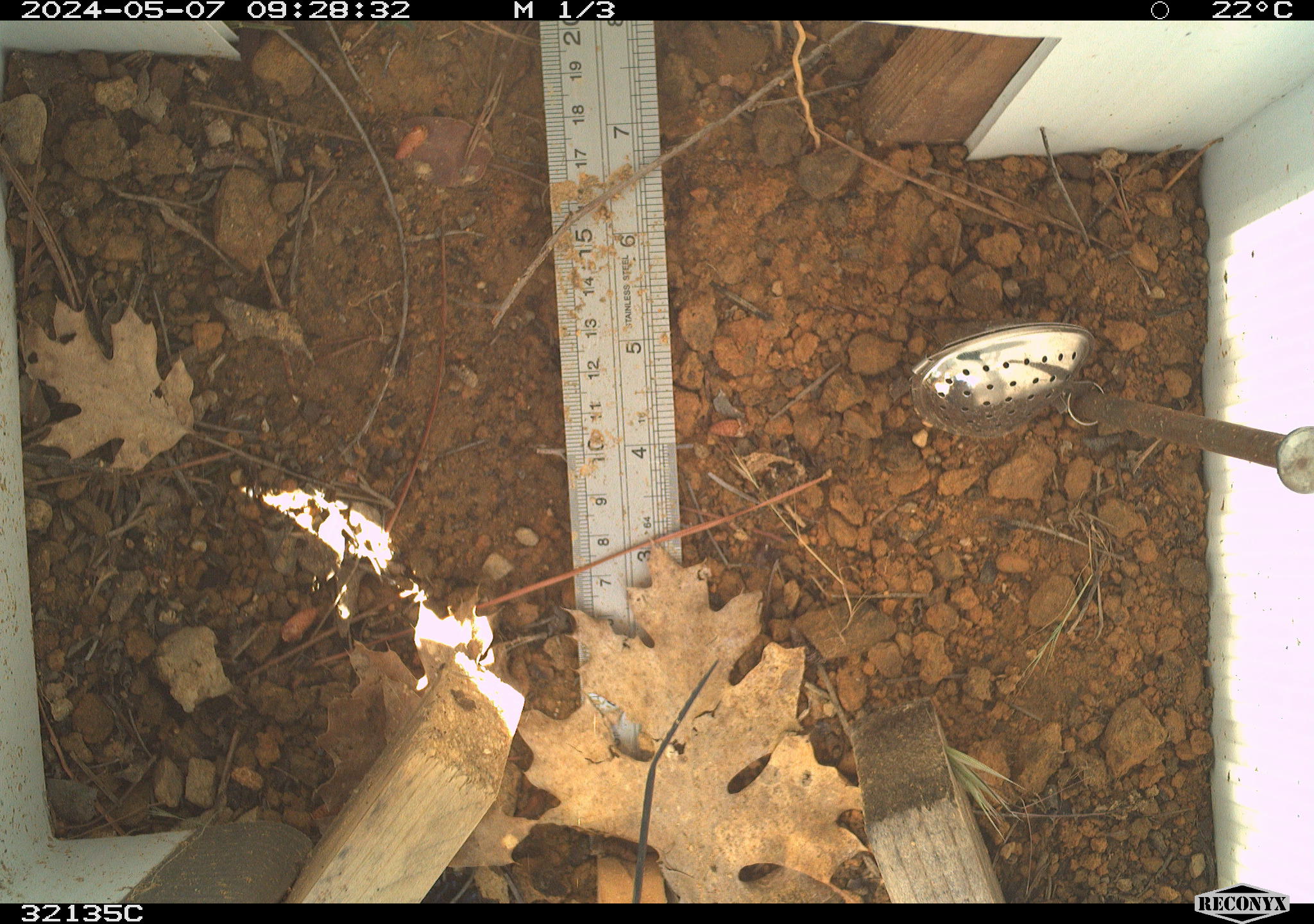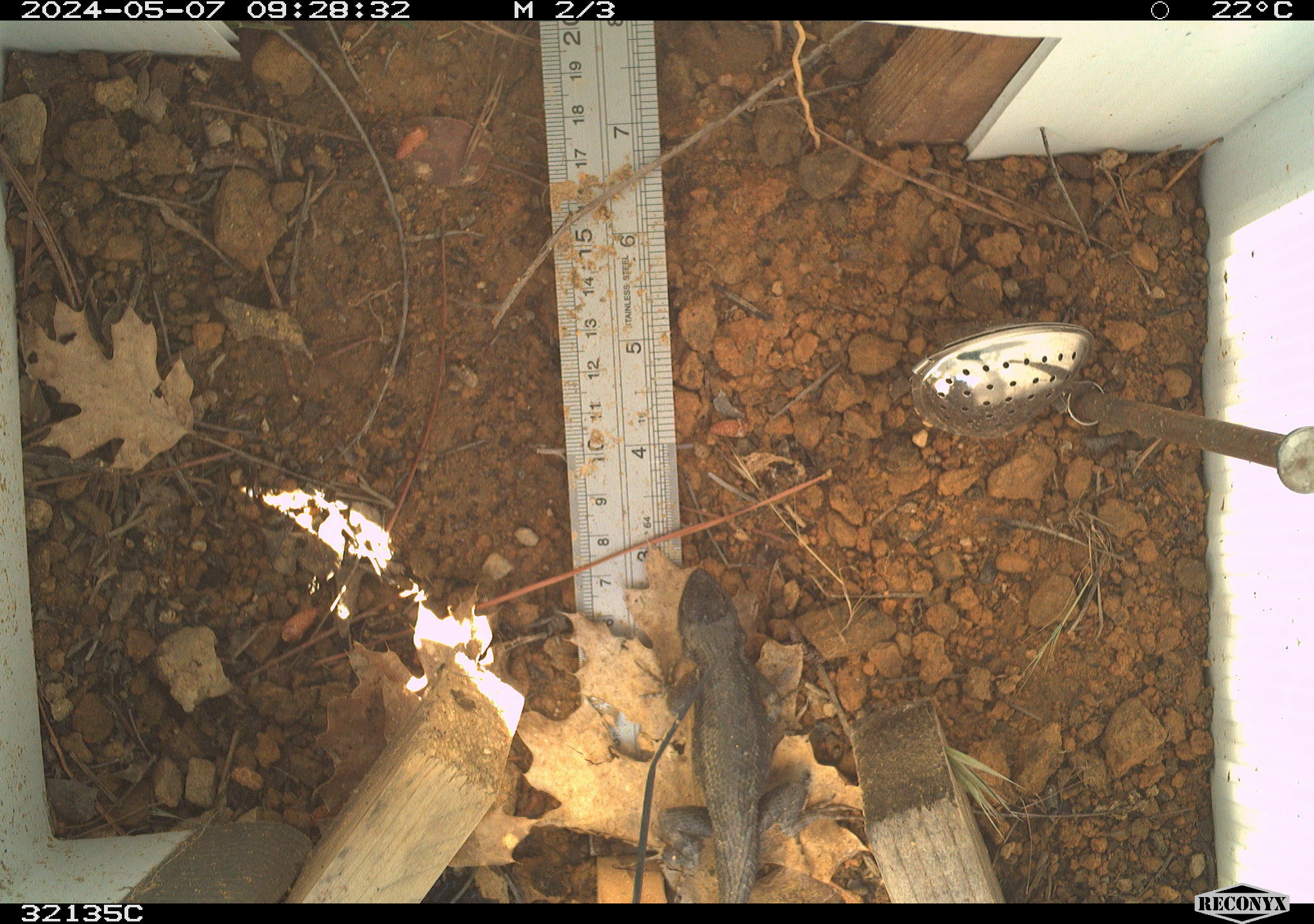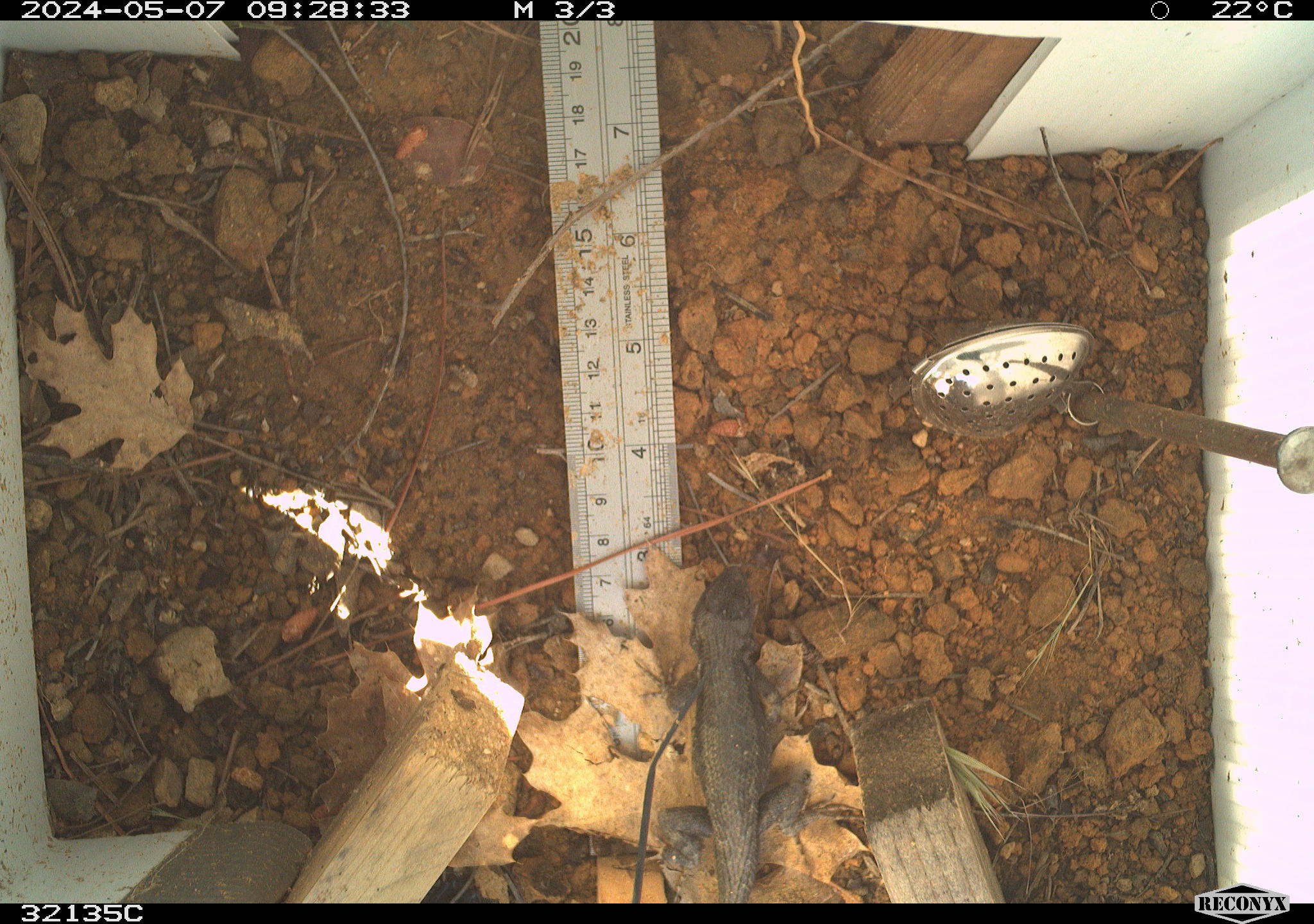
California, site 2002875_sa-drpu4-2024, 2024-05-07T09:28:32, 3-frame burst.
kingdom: Animalia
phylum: Chordata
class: Reptilia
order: Squamata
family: Phrynosomatidae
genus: Sceloporus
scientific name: Sceloporus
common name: spiny lizards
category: sceloporus species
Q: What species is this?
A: Sceloporus species (spiny lizards) (Sceloporus).